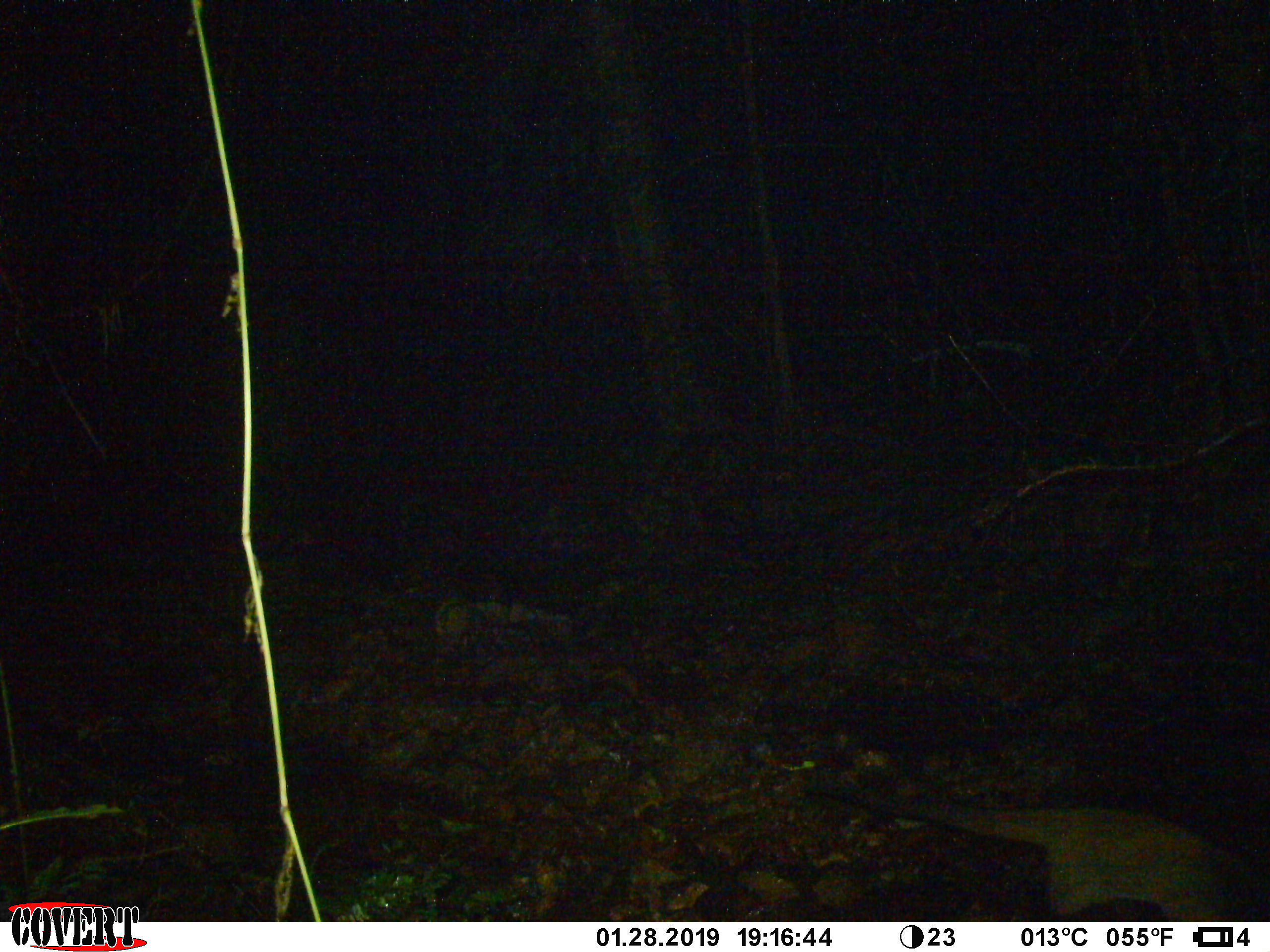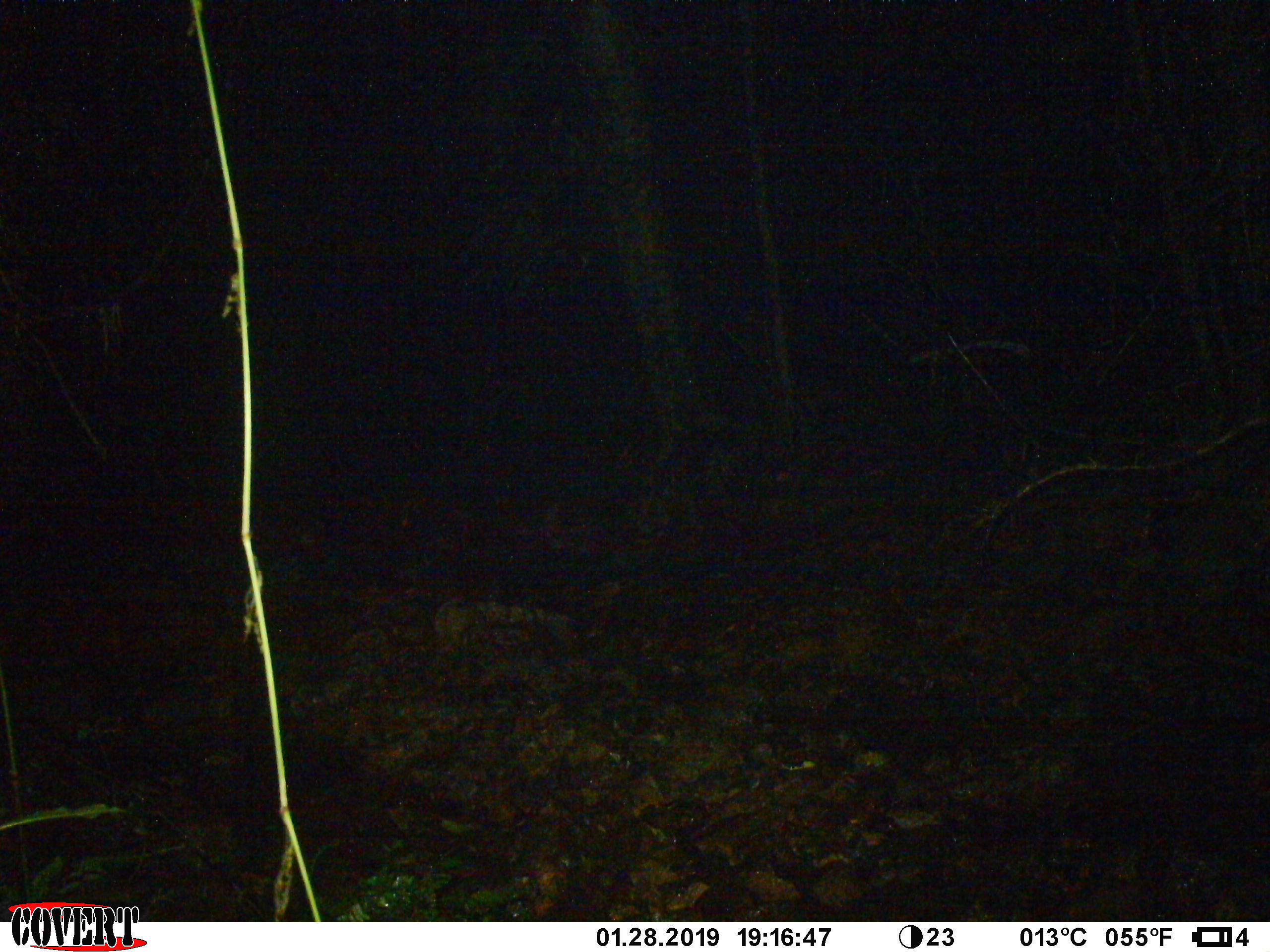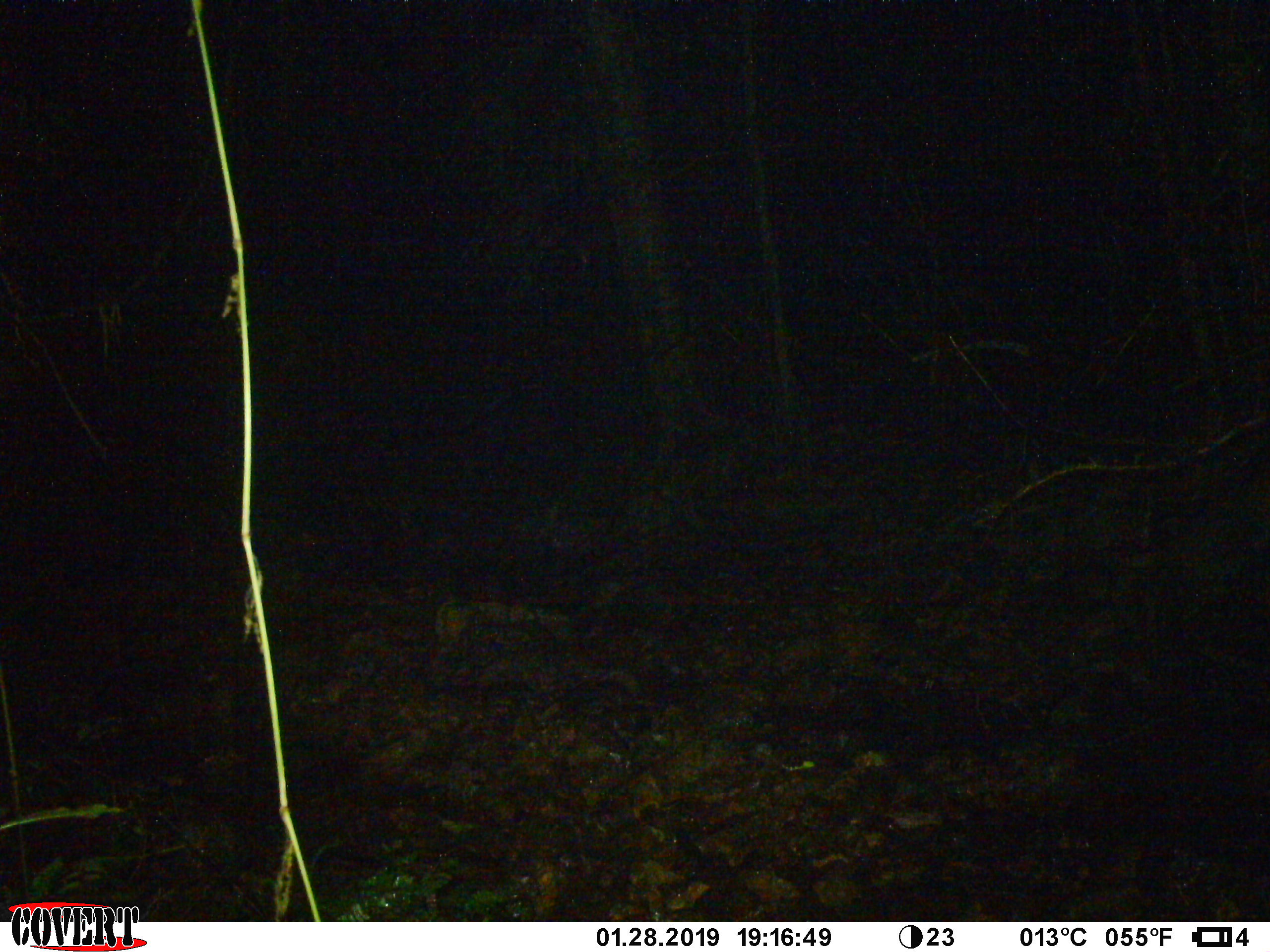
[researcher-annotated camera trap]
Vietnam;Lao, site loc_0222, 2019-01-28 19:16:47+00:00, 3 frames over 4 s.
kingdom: Animalia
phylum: Chordata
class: Mammalia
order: Carnivora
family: Viverridae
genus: Paguma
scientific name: Paguma larvata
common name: masked palm civet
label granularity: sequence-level